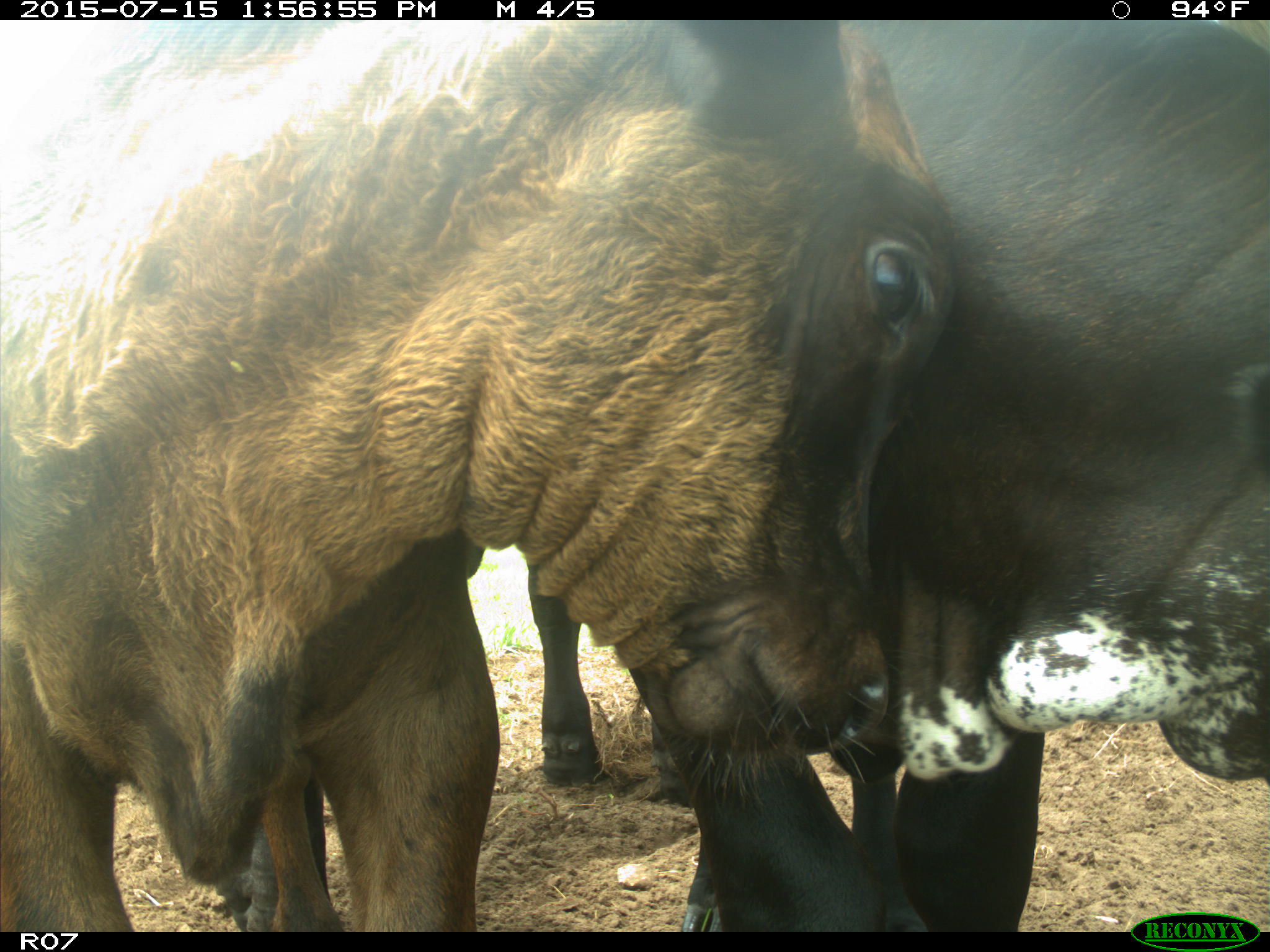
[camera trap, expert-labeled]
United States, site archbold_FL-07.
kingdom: Animalia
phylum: Chordata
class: Mammalia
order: Artiodactyla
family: Bovidae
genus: Bos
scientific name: Bos taurus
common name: domestic cow